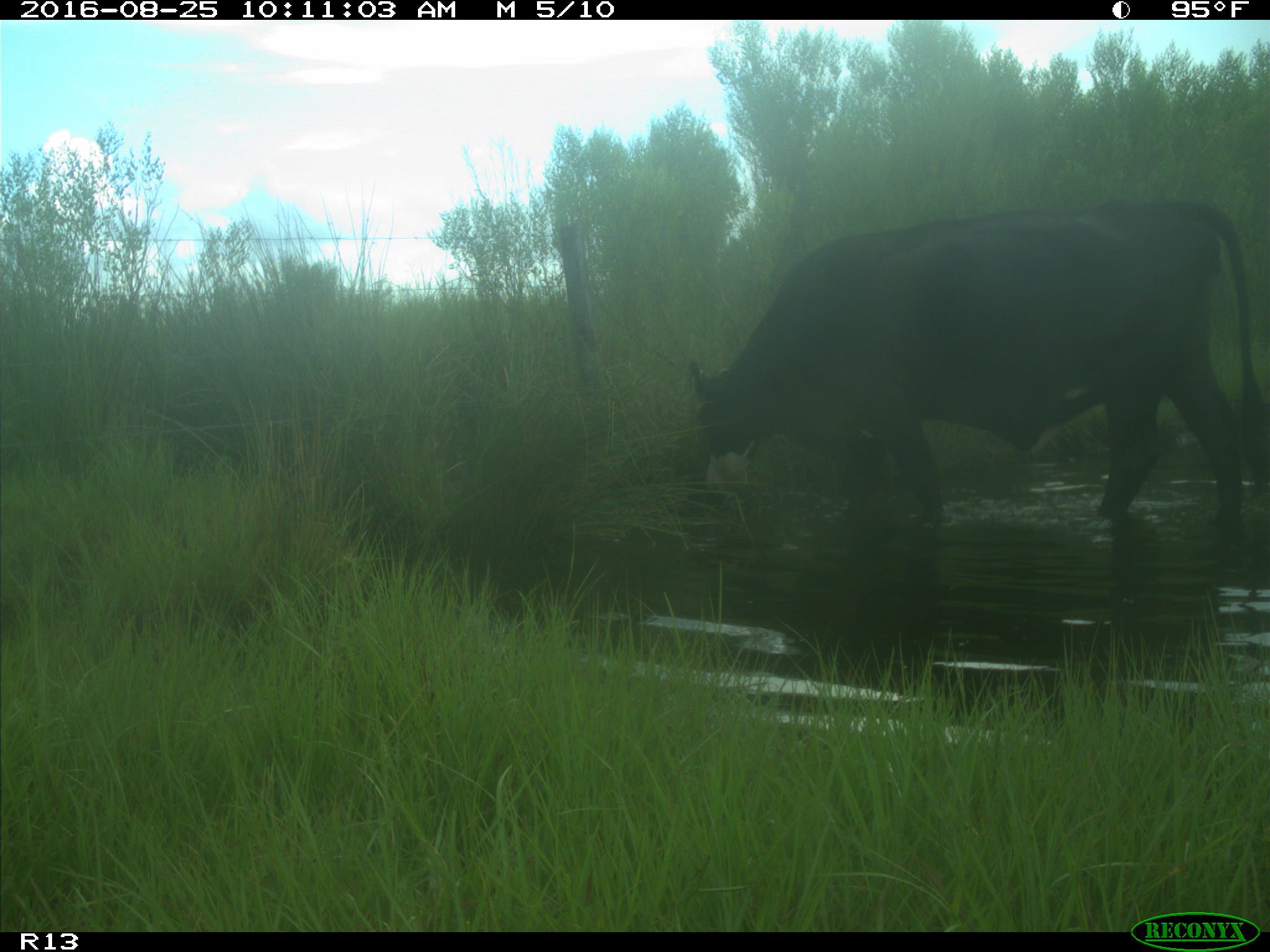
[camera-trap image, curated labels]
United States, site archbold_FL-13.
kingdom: Animalia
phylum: Chordata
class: Mammalia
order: Artiodactyla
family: Bovidae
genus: Bos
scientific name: Bos taurus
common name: domestic cow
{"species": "Bos taurus (domestic cow)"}